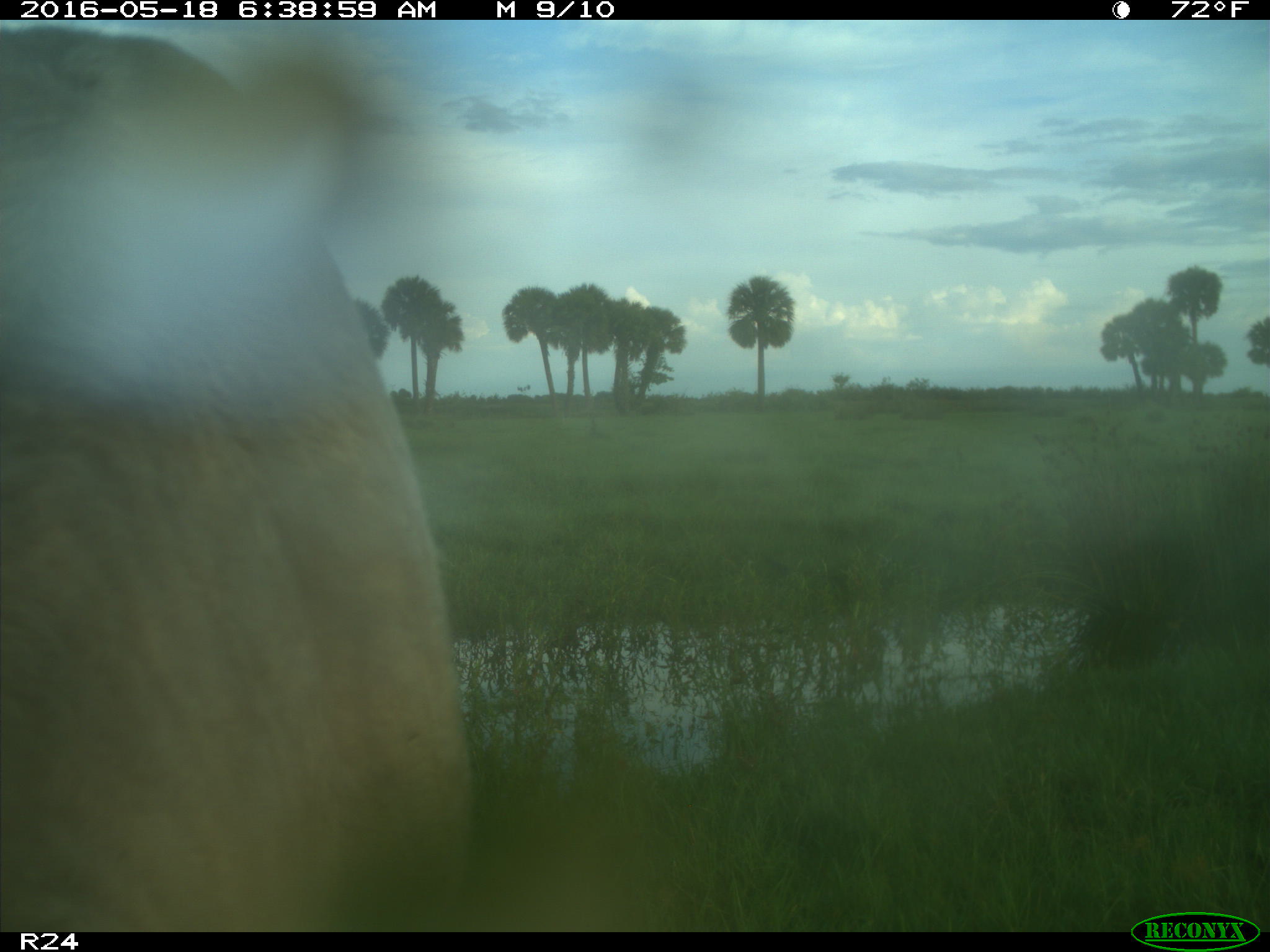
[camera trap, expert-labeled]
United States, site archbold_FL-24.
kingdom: Animalia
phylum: Chordata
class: Mammalia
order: Artiodactyla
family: Bovidae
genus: Bos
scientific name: Bos taurus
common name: domestic cow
Bos taurus (domestic cow).